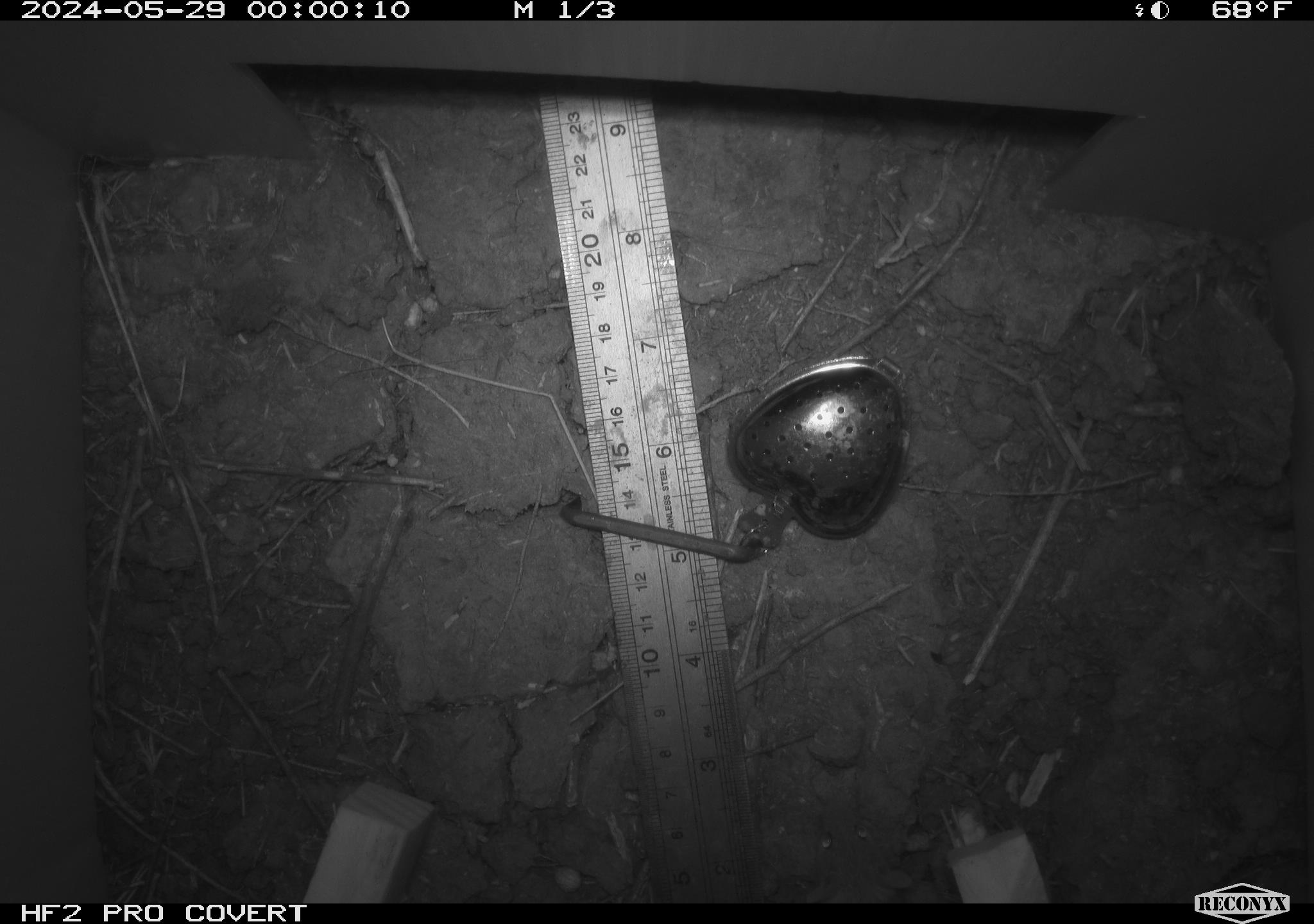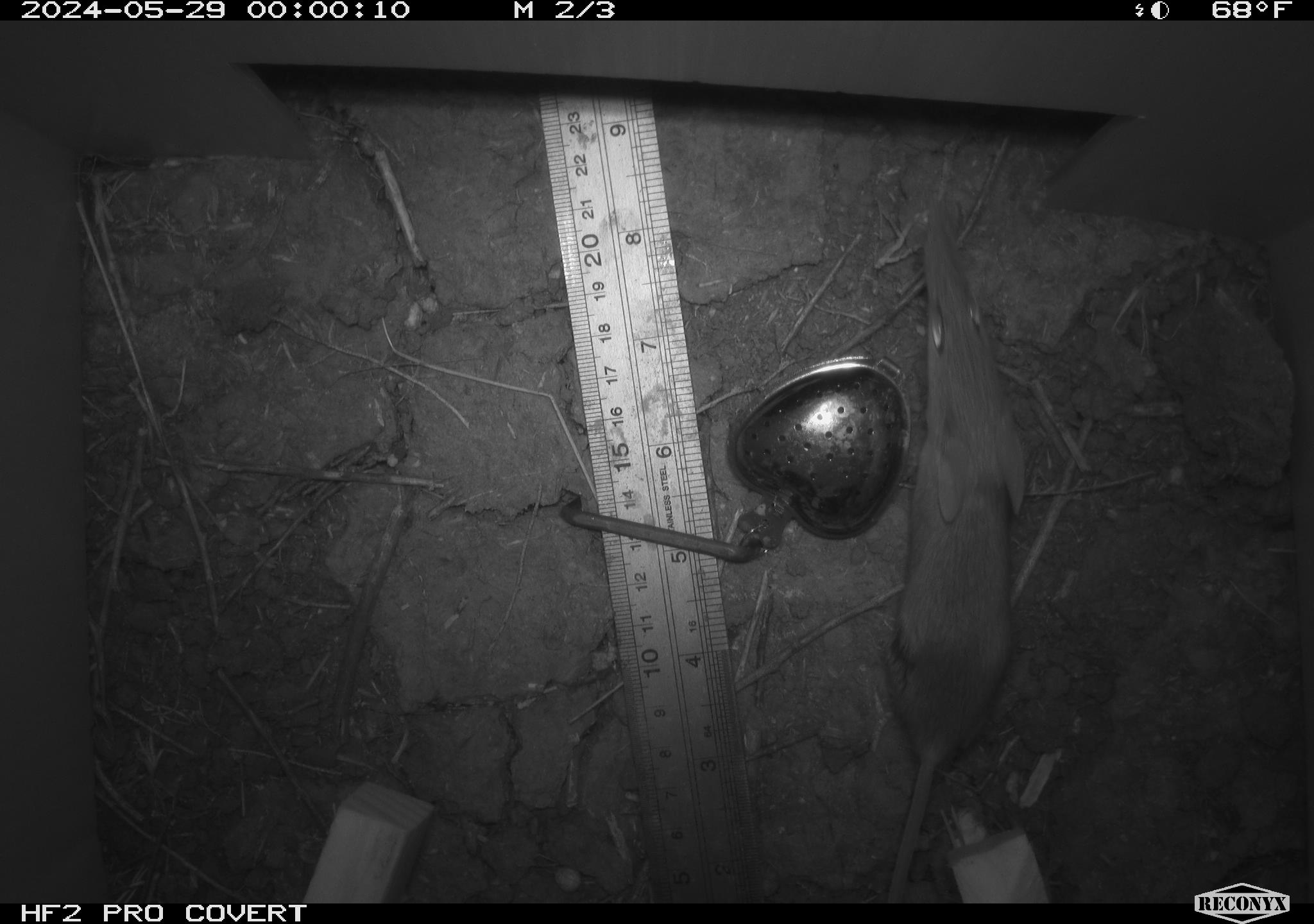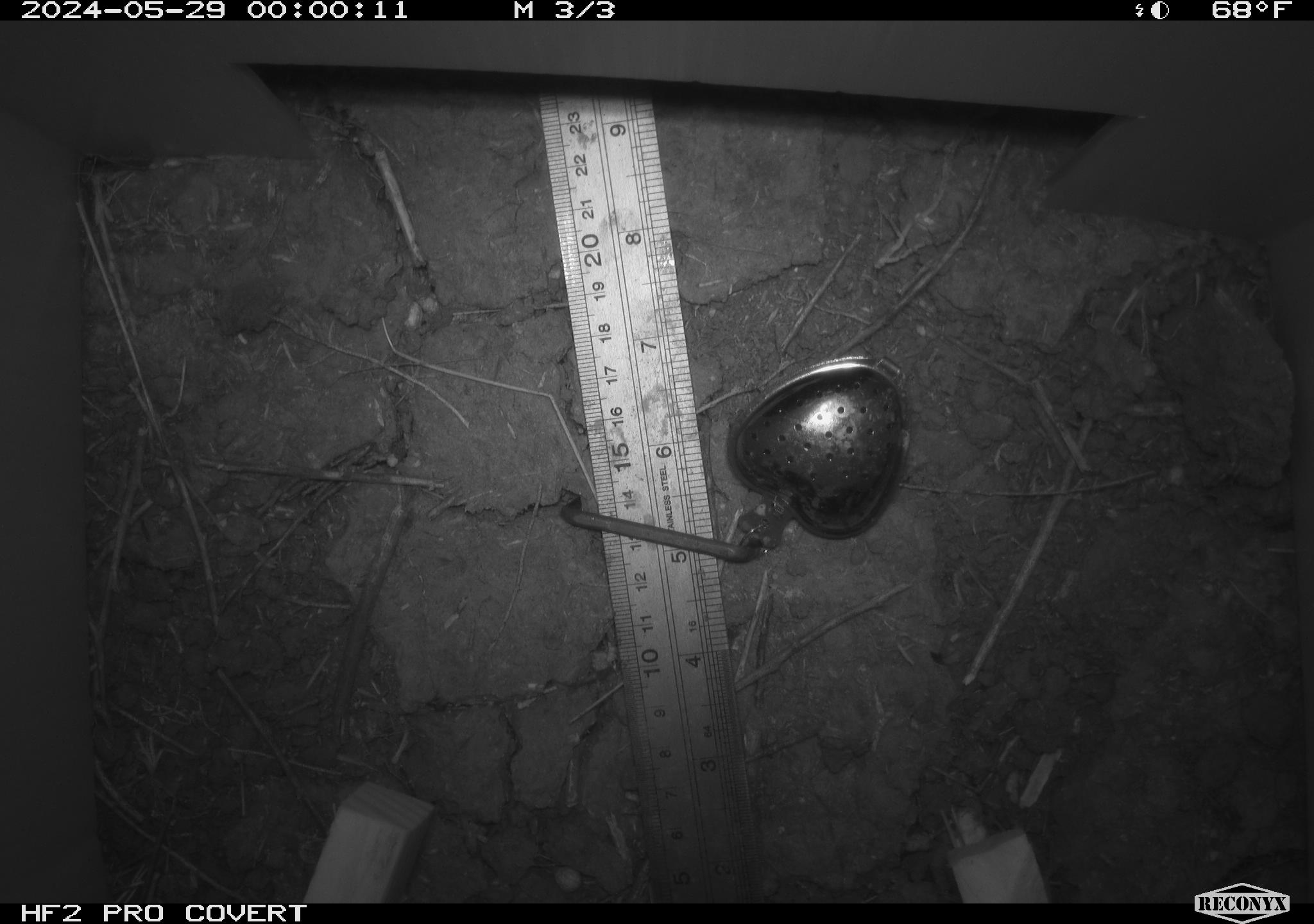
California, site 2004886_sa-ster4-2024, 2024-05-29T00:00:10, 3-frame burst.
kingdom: Animalia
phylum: Chordata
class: Mammalia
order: Rodentia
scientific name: Rodentia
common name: mouse species